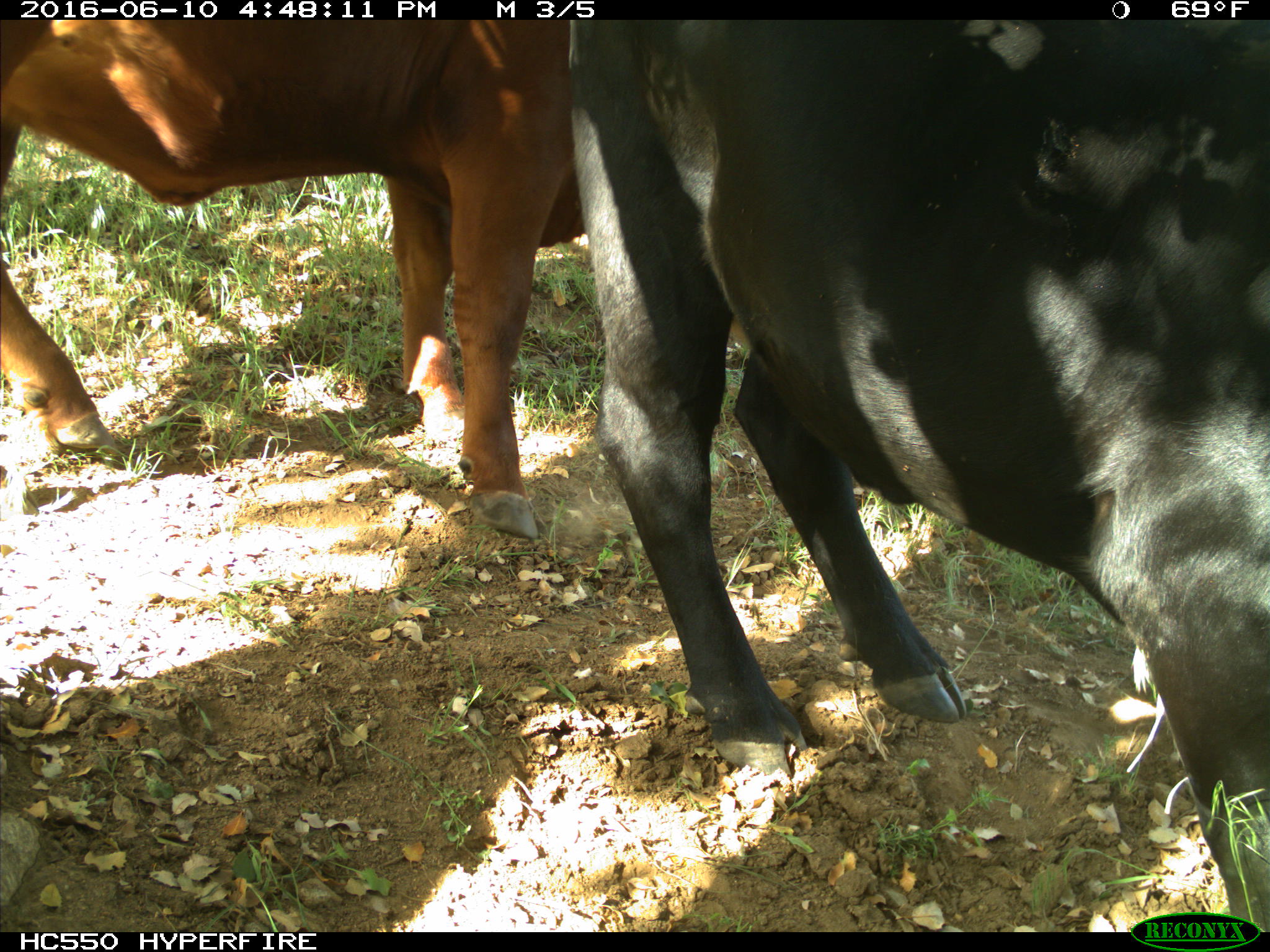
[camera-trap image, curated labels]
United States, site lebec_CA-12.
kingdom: Animalia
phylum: Chordata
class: Mammalia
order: Artiodactyla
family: Bovidae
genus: Bos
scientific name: Bos taurus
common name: domestic cow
Bos taurus (domestic cow).